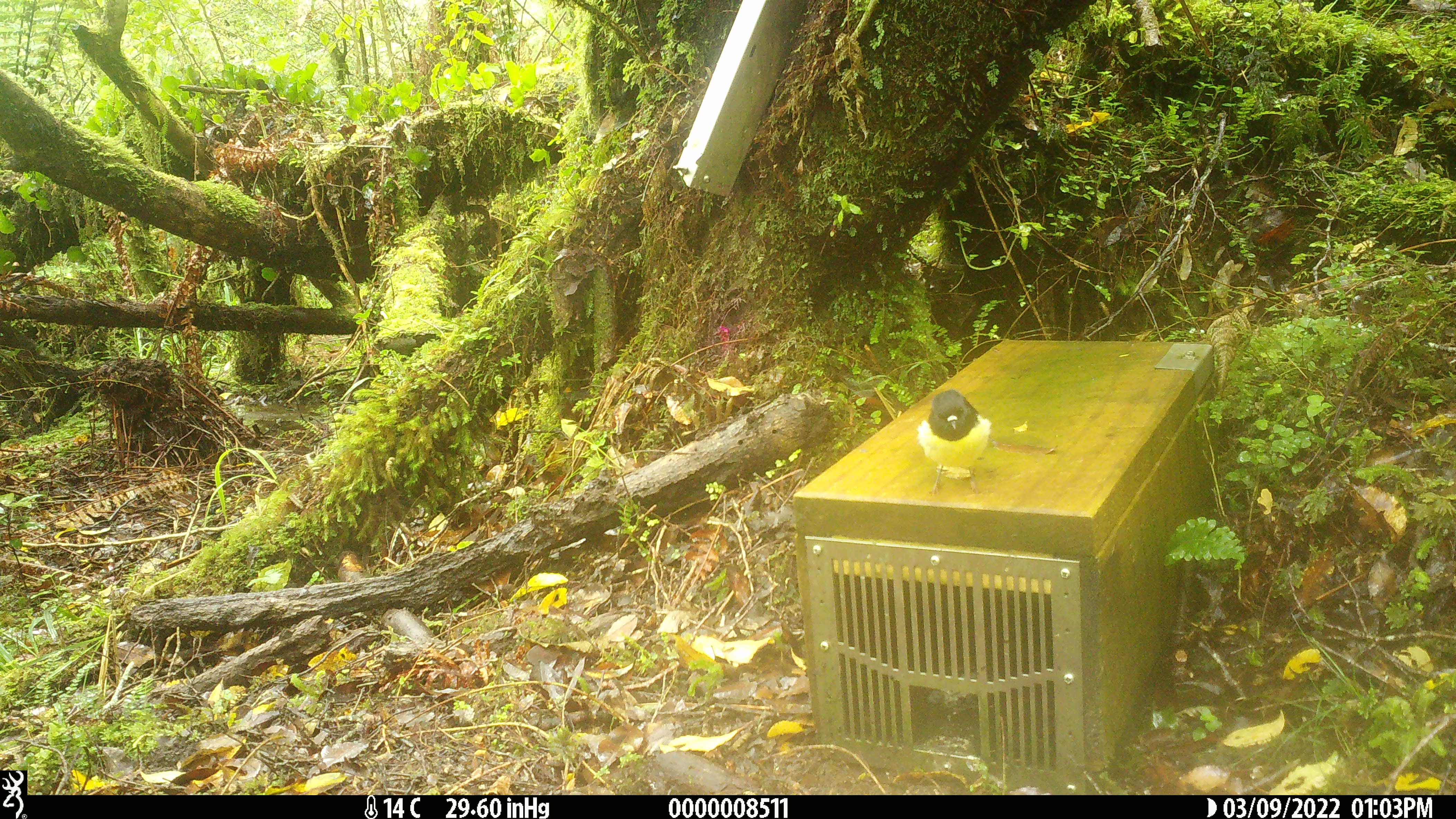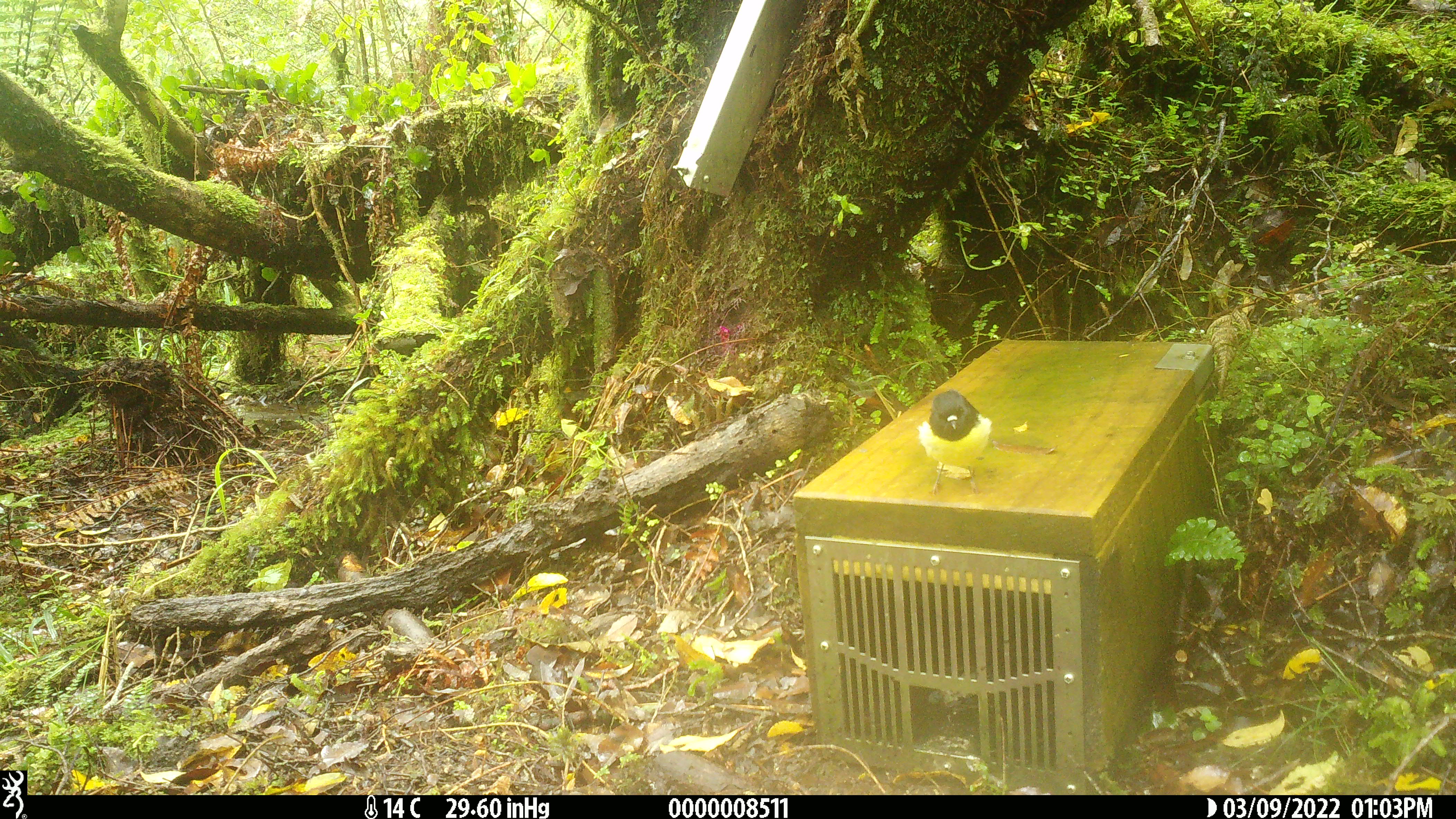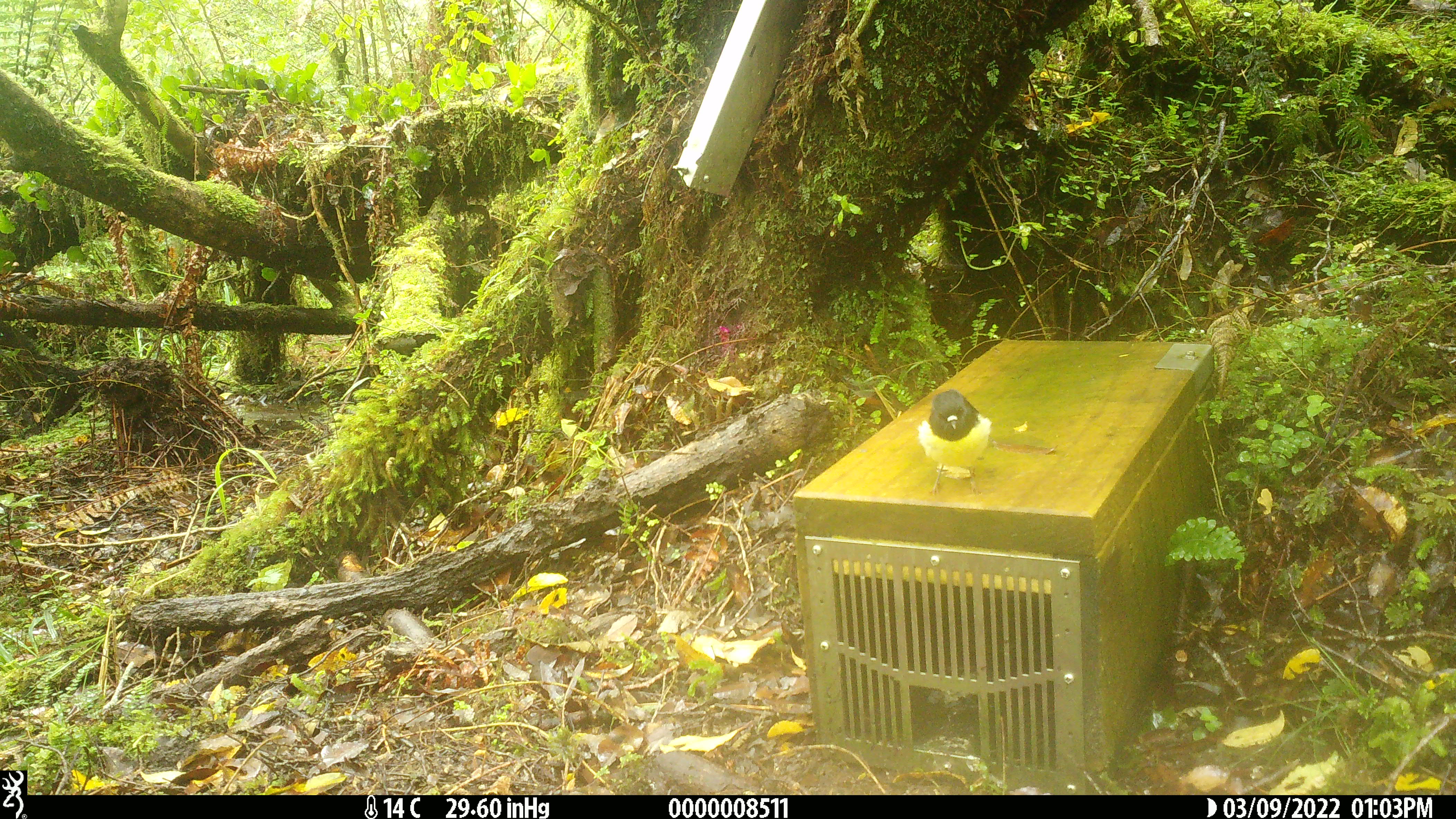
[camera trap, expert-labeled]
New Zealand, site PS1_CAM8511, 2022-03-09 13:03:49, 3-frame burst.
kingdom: Animalia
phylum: Chordata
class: Aves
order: Passeriformes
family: Petroicidae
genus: Petroica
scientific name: Petroica macrocephala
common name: tomtit